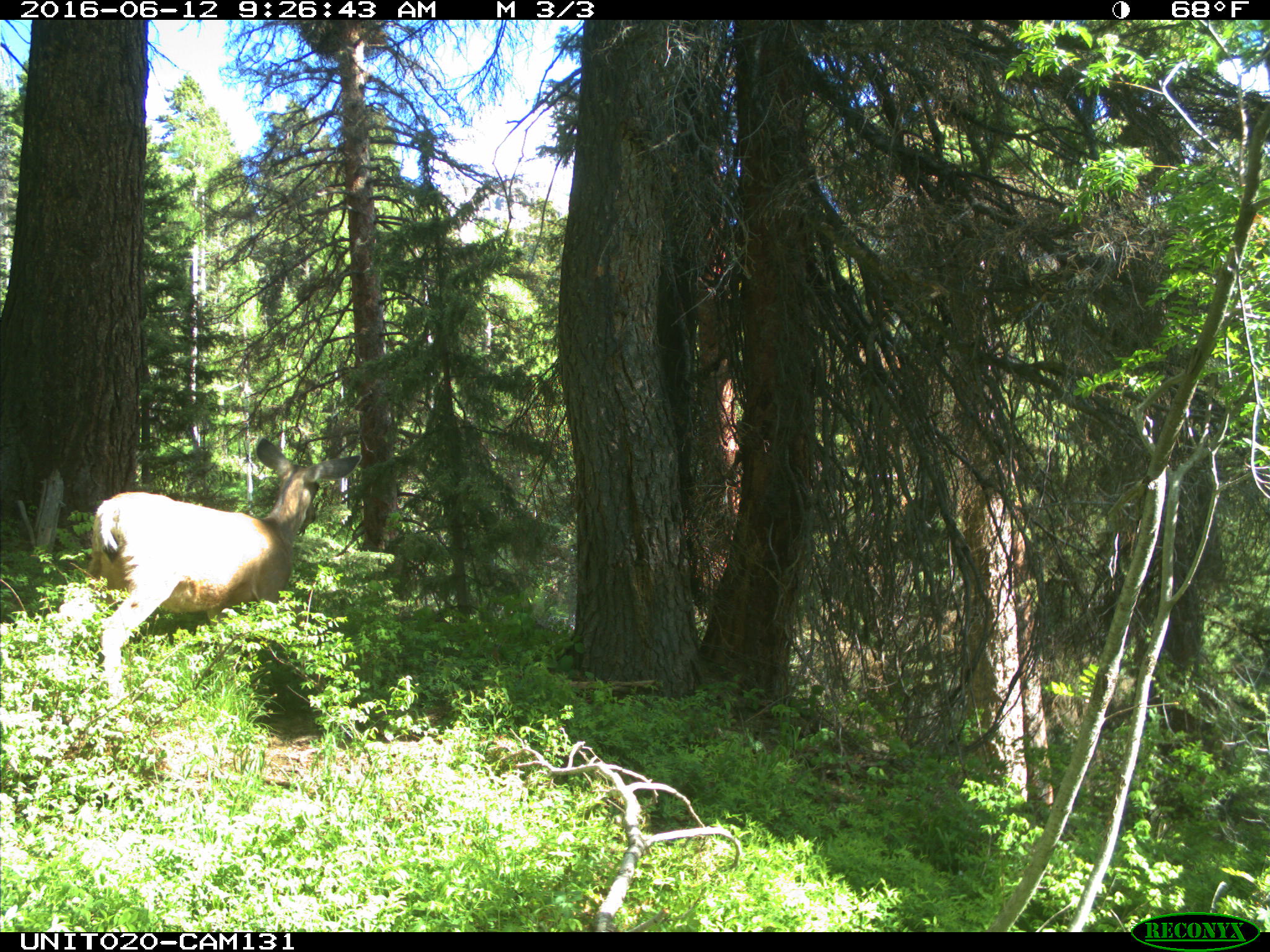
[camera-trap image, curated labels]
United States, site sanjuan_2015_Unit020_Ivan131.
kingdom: Animalia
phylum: Chordata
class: Mammalia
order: Artiodactyla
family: Cervidae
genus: Odocoileus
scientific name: Odocoileus hemionus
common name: mule deer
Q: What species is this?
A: Odocoileus hemionus (mule deer).